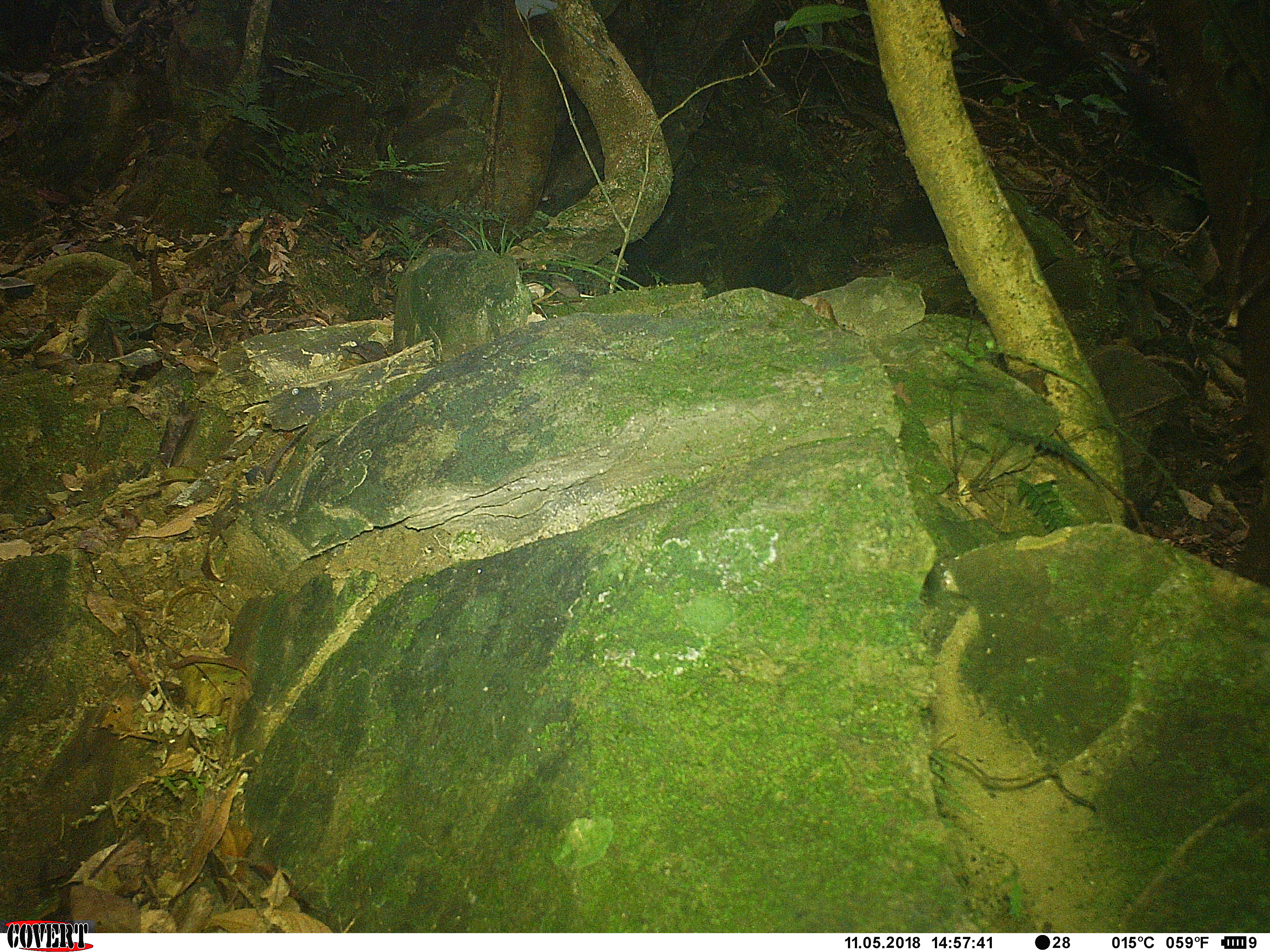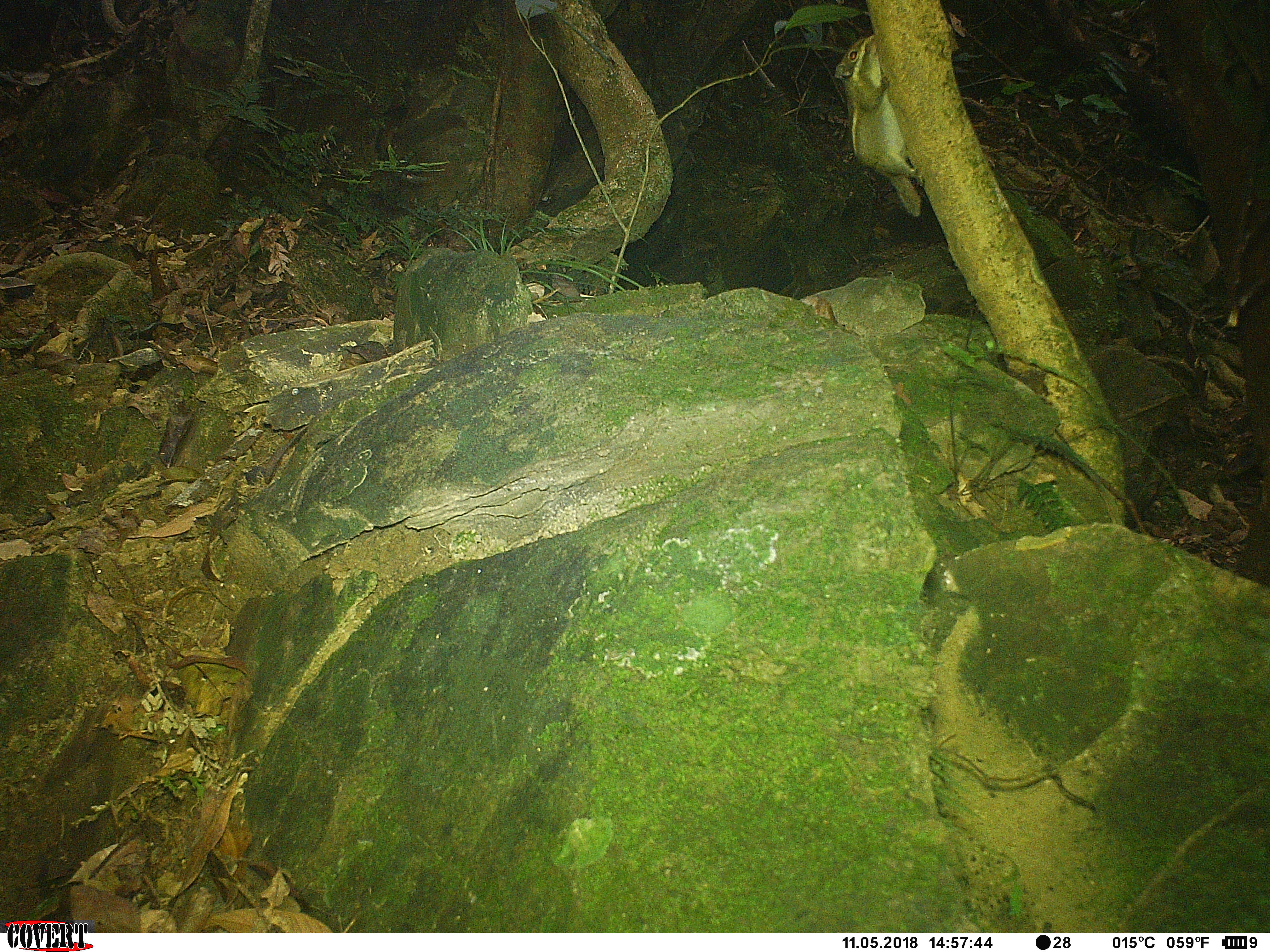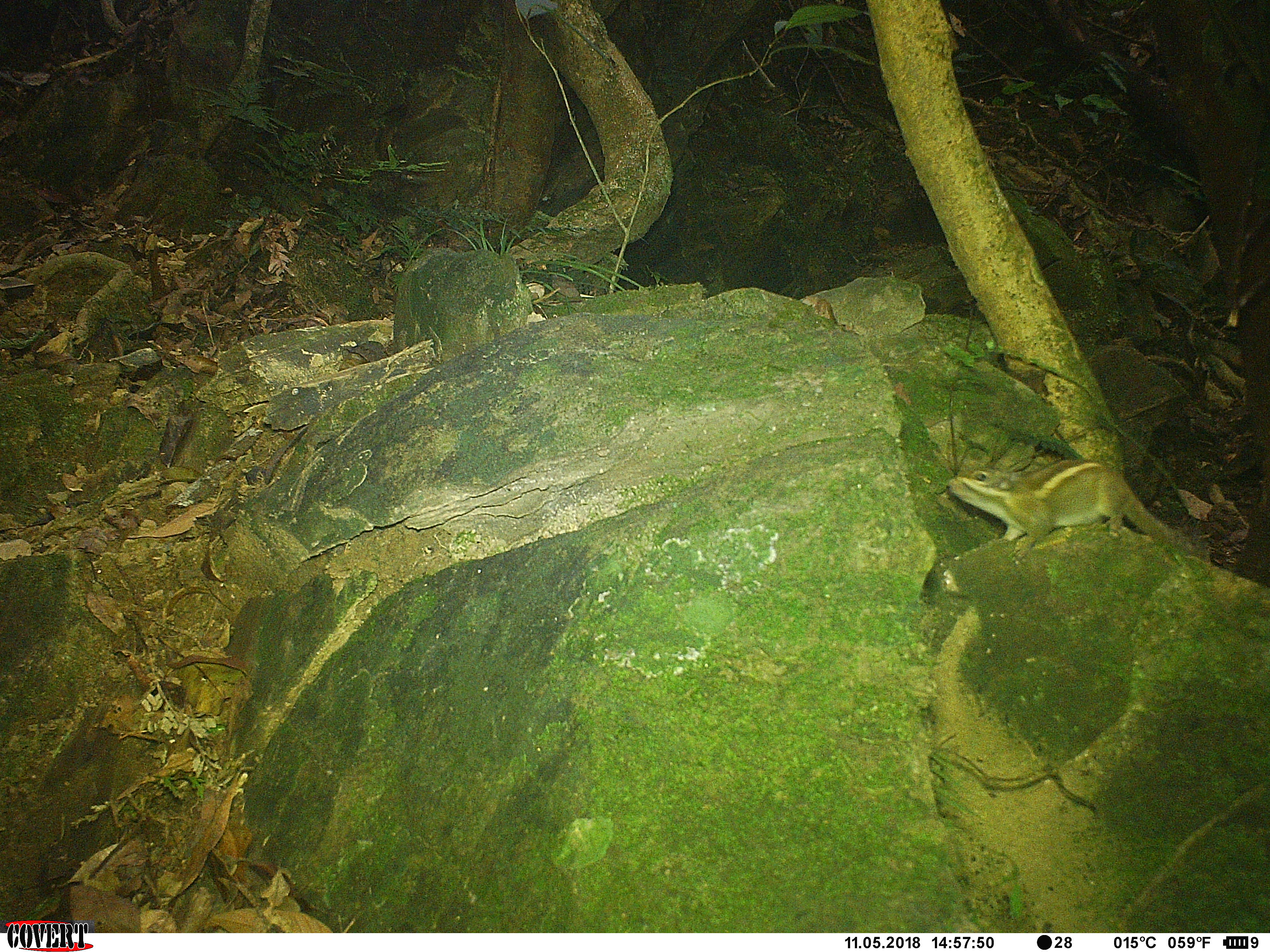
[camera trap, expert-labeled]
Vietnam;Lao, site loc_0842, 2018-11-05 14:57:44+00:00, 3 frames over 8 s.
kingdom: Animalia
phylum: Chordata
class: Mammalia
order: Rodentia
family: Sciuridae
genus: Sciurus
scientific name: Sciurus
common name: squirrel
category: unidentified squirrel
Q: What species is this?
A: Unidentified squirrel (squirrel) (Sciurus).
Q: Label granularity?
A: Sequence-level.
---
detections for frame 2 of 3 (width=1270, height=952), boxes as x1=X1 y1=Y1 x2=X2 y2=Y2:
unidentified squirrel: x1=834 y1=34 x2=924 y2=218